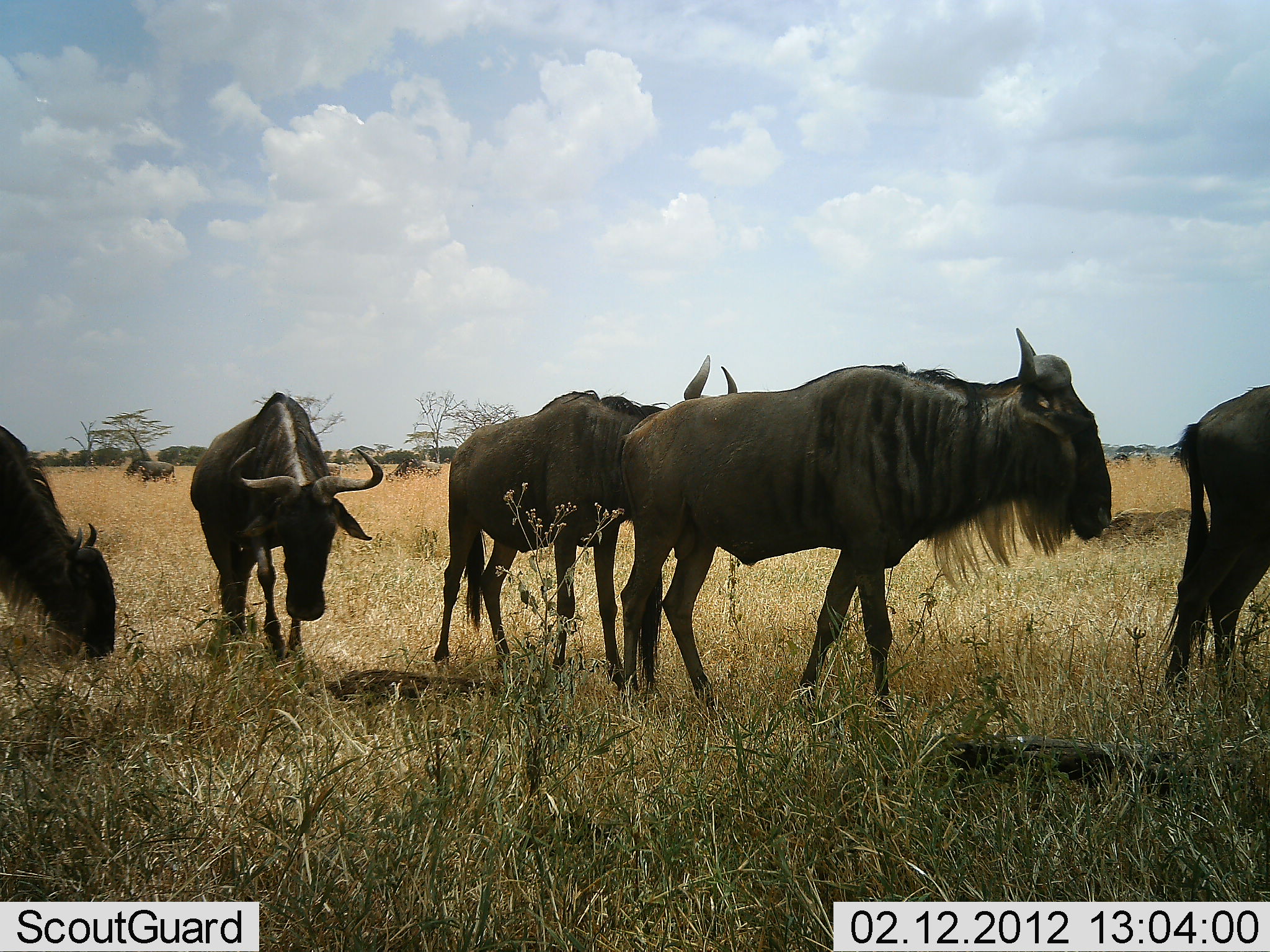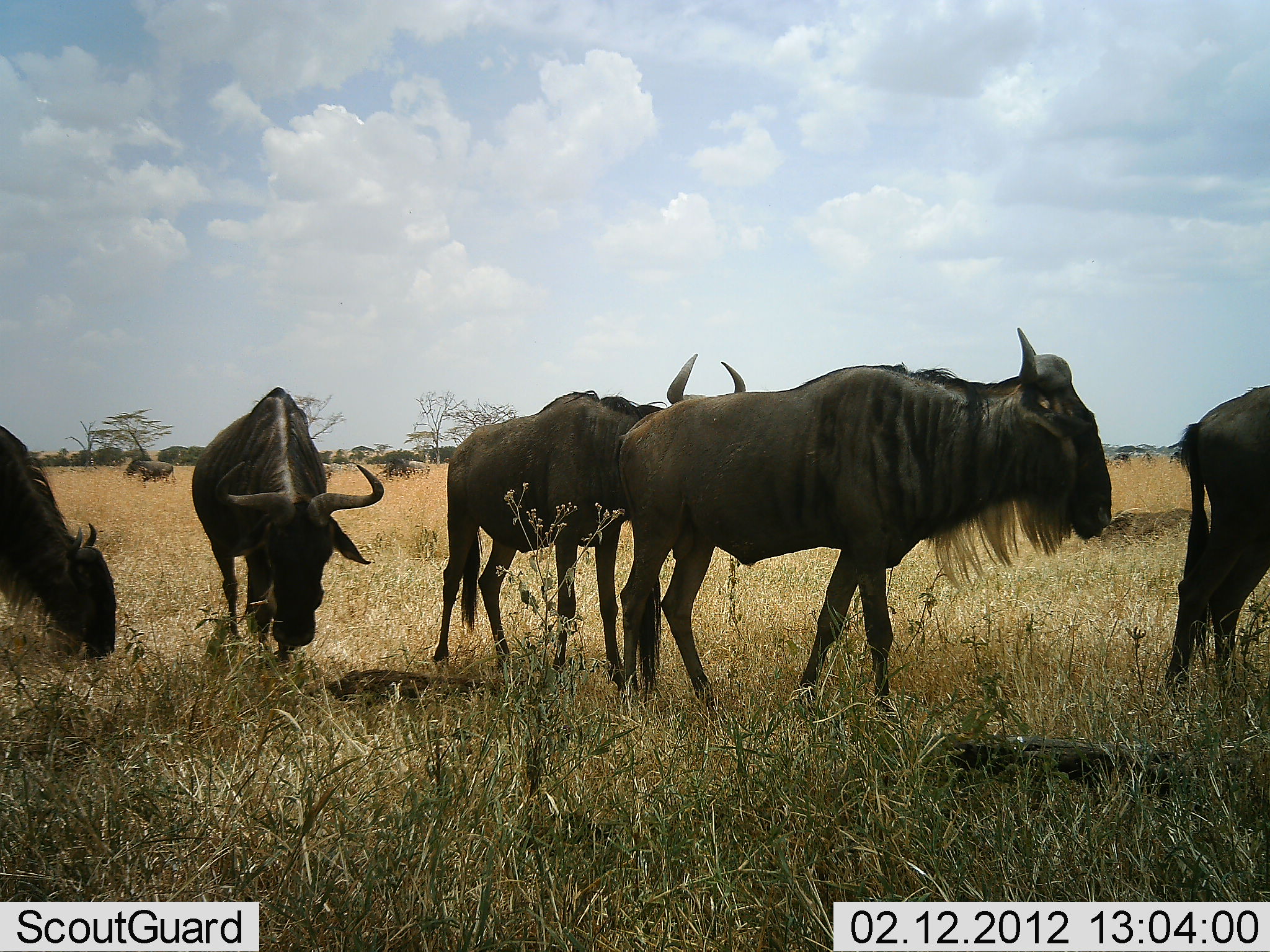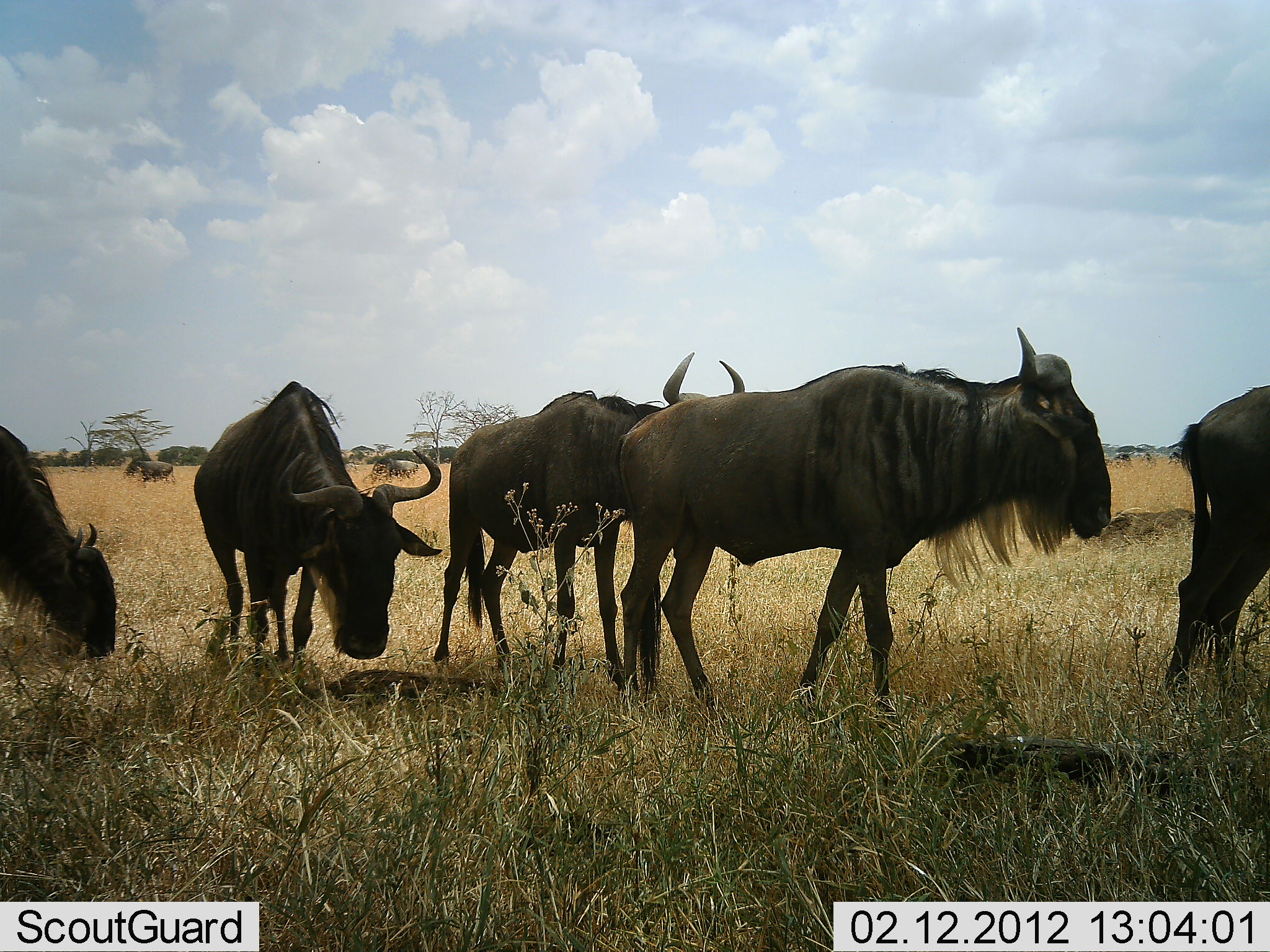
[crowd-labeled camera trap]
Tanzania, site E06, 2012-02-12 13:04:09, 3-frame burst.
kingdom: Animalia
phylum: Chordata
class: Mammalia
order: Artiodactyla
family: Bovidae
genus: Connochaetes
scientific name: Connochaetes taurinus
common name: blue wildebeest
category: wildebeest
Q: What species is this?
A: Wildebeest (blue wildebeest) (Connochaetes taurinus).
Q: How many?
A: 6.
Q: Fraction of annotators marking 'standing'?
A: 71%.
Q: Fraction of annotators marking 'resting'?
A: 4%.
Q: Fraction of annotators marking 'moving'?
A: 38%.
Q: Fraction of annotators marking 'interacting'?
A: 0%.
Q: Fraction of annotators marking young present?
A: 0%.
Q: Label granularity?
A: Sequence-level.